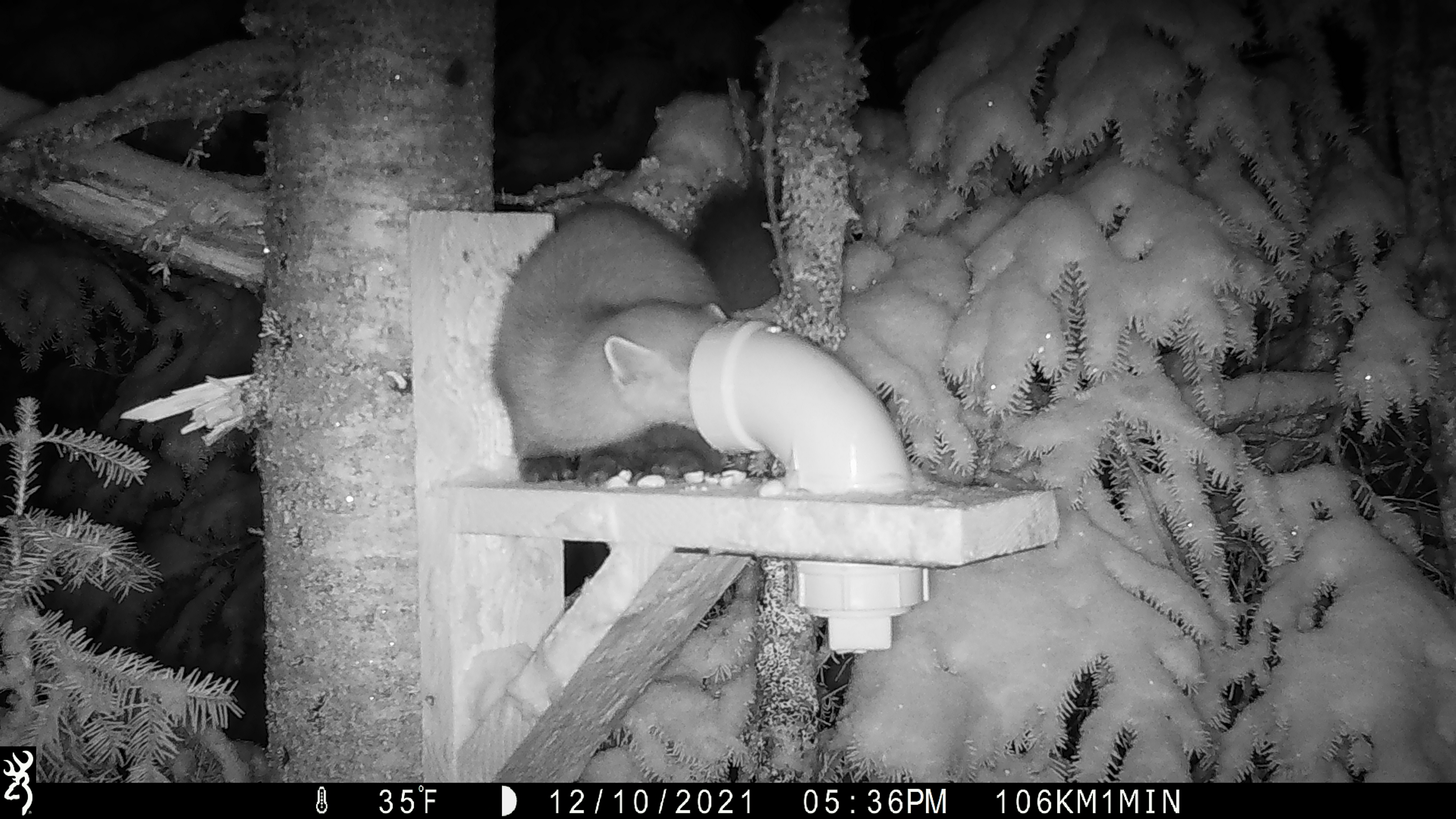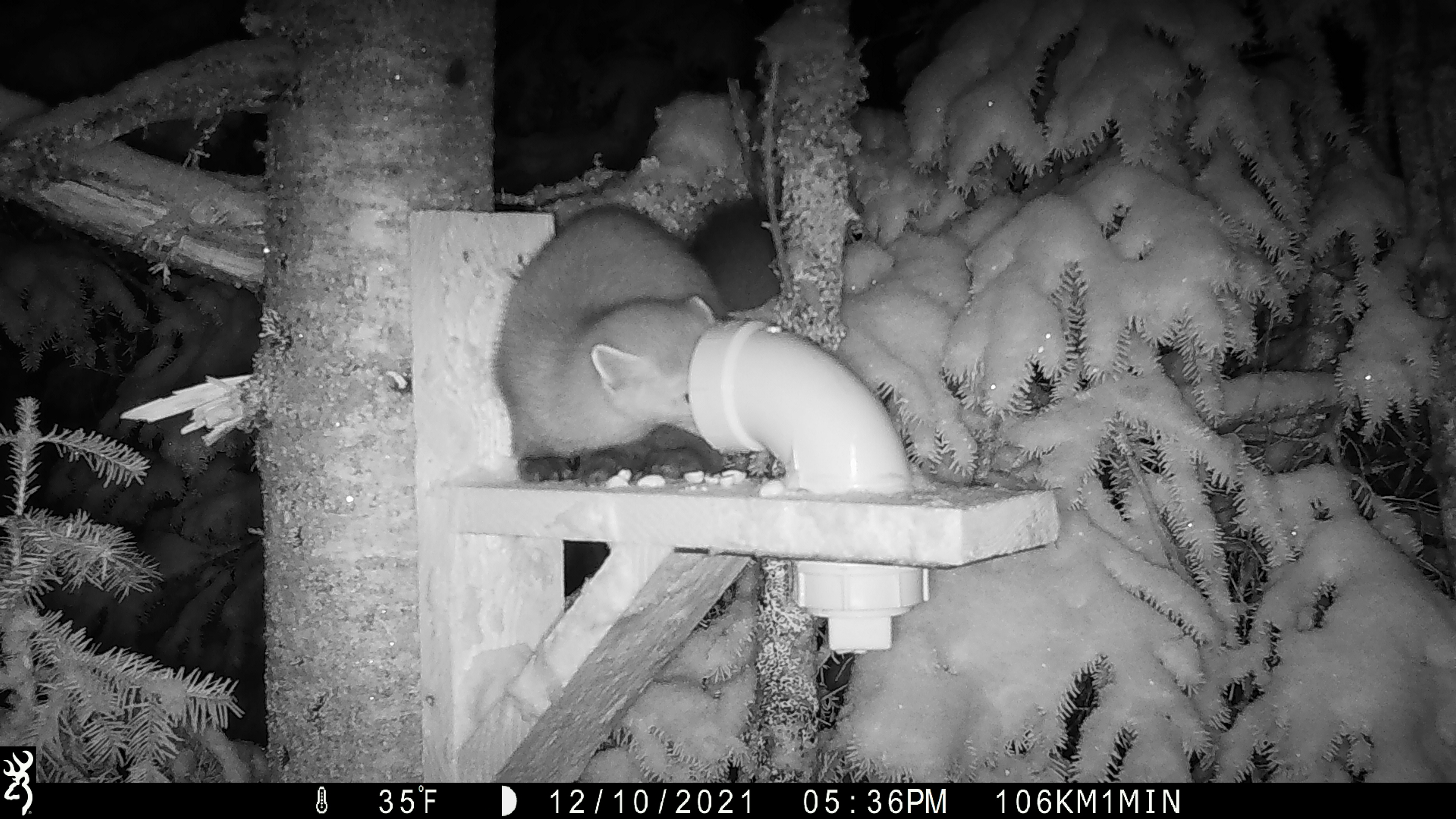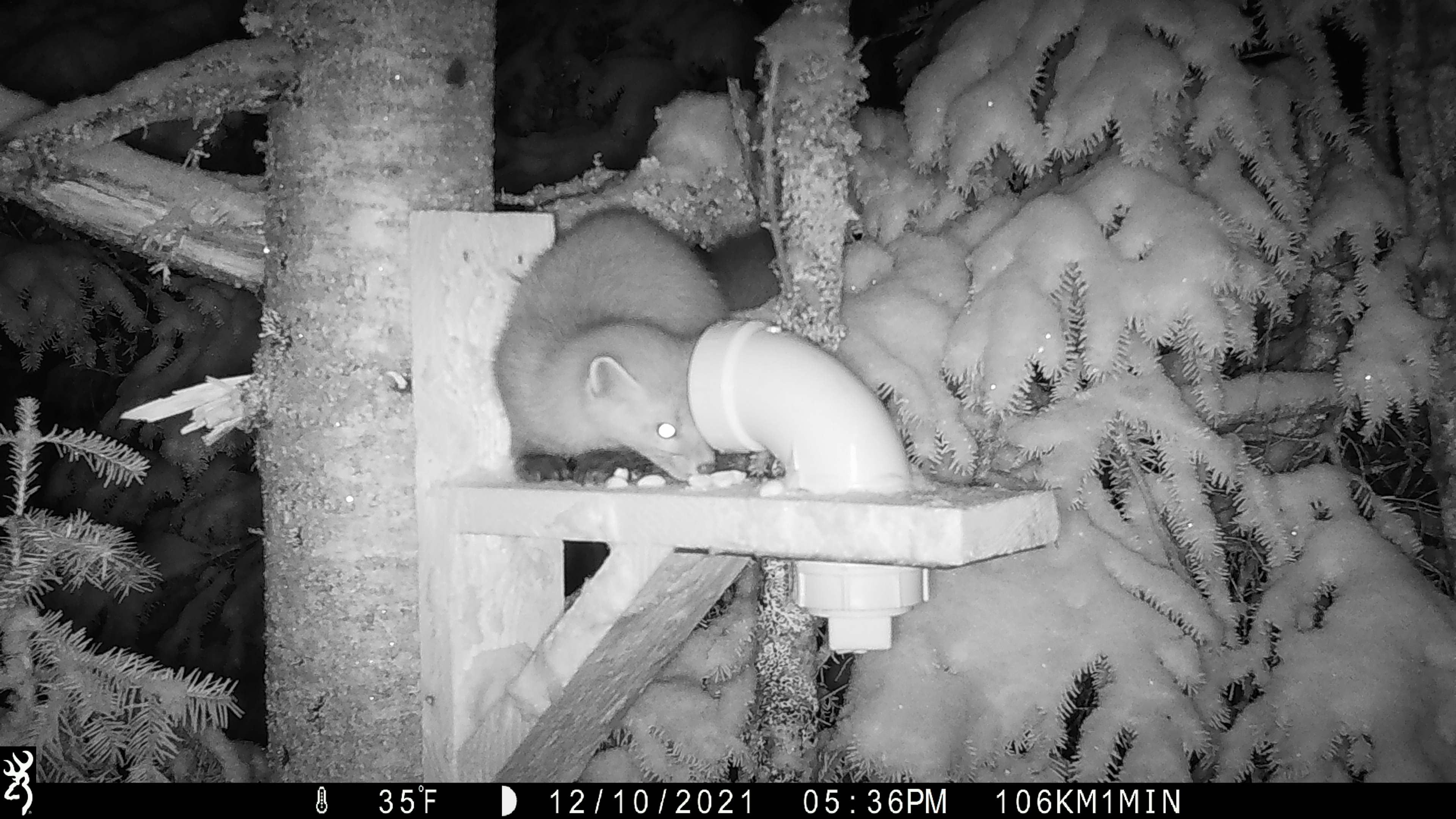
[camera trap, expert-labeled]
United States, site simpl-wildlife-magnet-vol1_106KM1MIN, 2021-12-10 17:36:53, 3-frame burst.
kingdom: Animalia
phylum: Chordata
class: Mammalia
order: Carnivora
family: Mustelidae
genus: Martes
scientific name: Martes americana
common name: american marten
American marten (Martes americana).